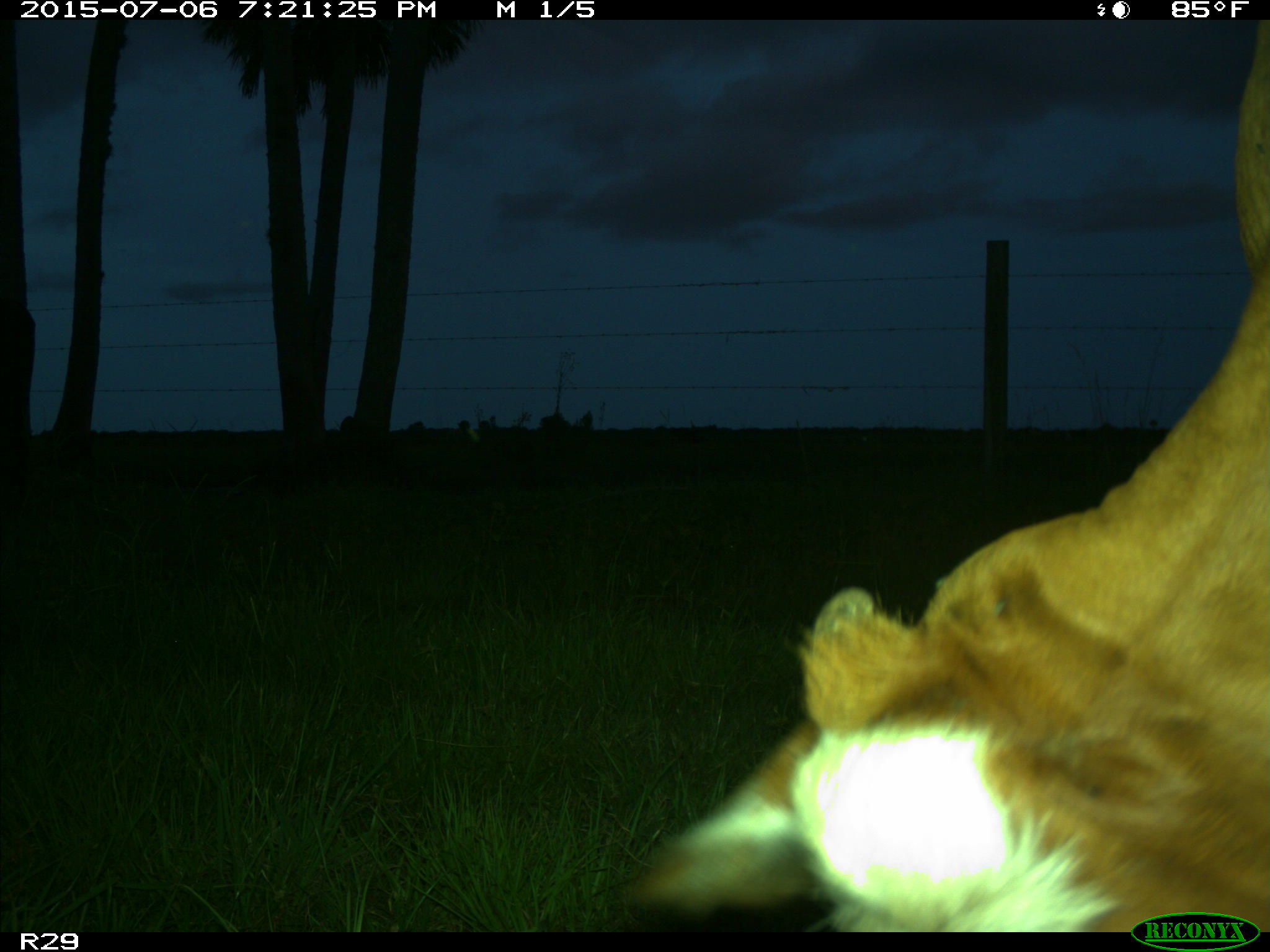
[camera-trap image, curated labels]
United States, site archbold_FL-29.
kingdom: Animalia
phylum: Chordata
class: Mammalia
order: Artiodactyla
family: Bovidae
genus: Bos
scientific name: Bos taurus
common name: domestic cow